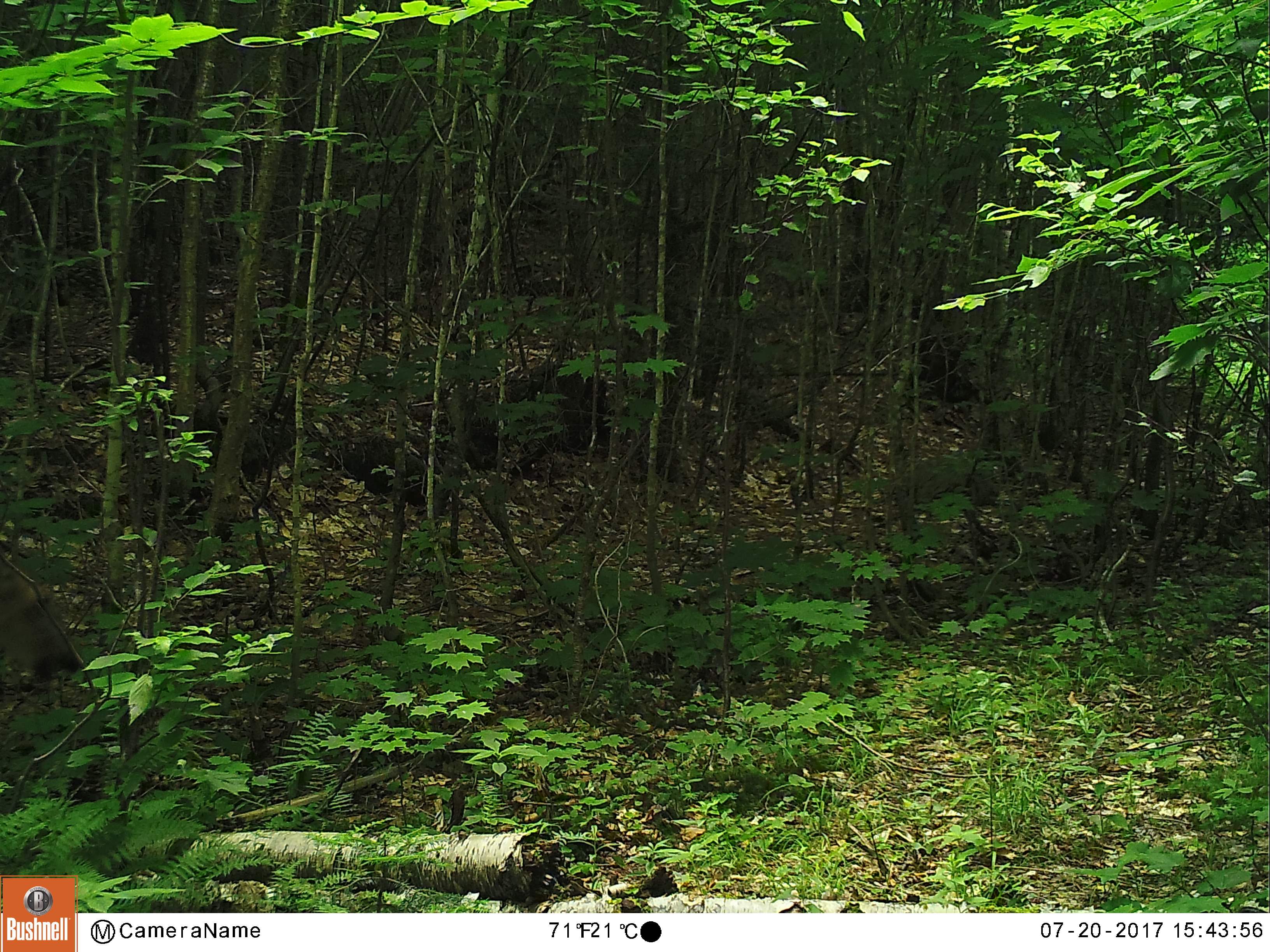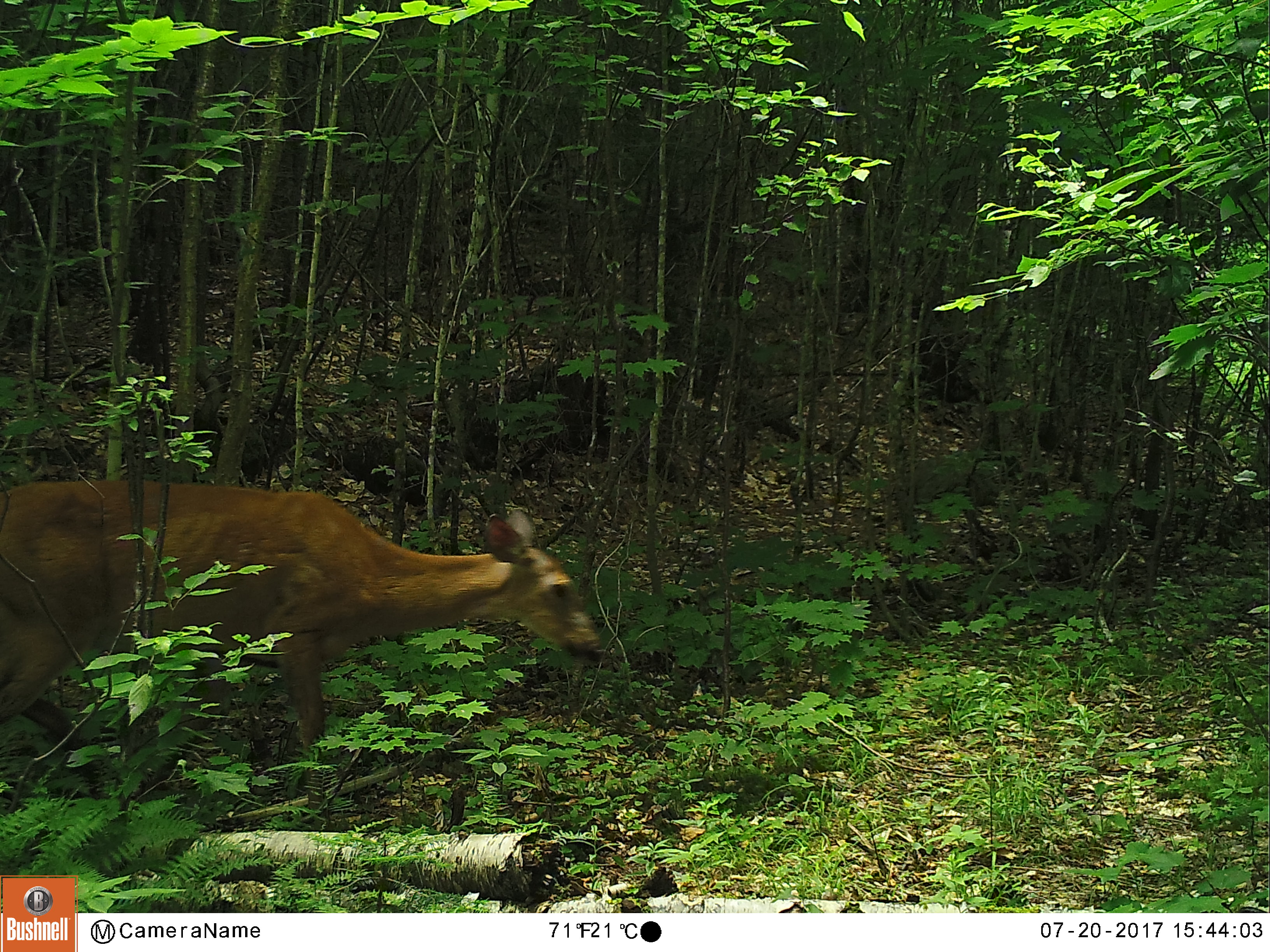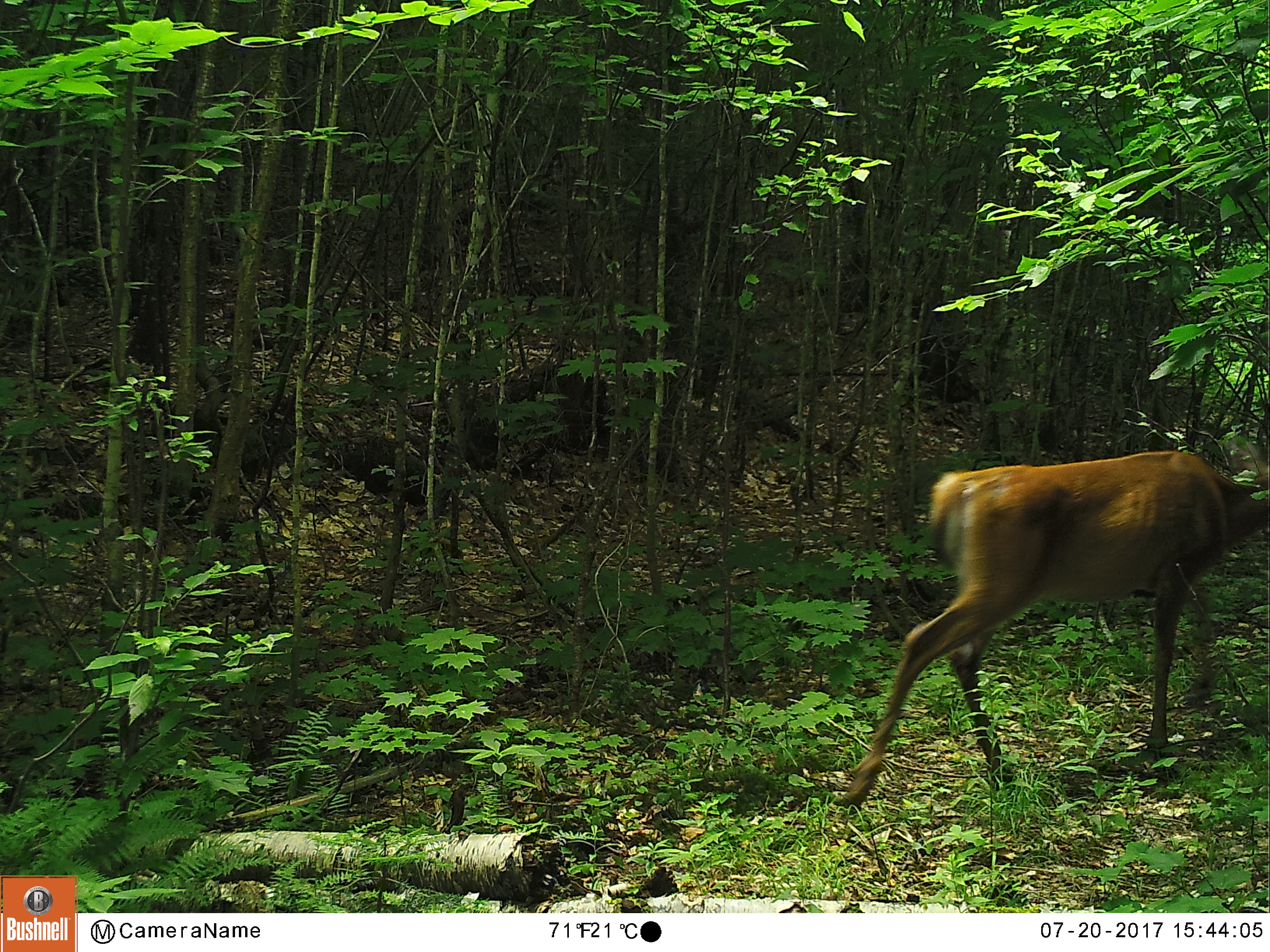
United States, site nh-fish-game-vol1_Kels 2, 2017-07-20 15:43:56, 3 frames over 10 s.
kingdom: Animalia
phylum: Chordata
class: Mammalia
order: Artiodactyla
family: Cervidae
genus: Odocoileus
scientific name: Odocoileus virginianus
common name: white-tailed deer